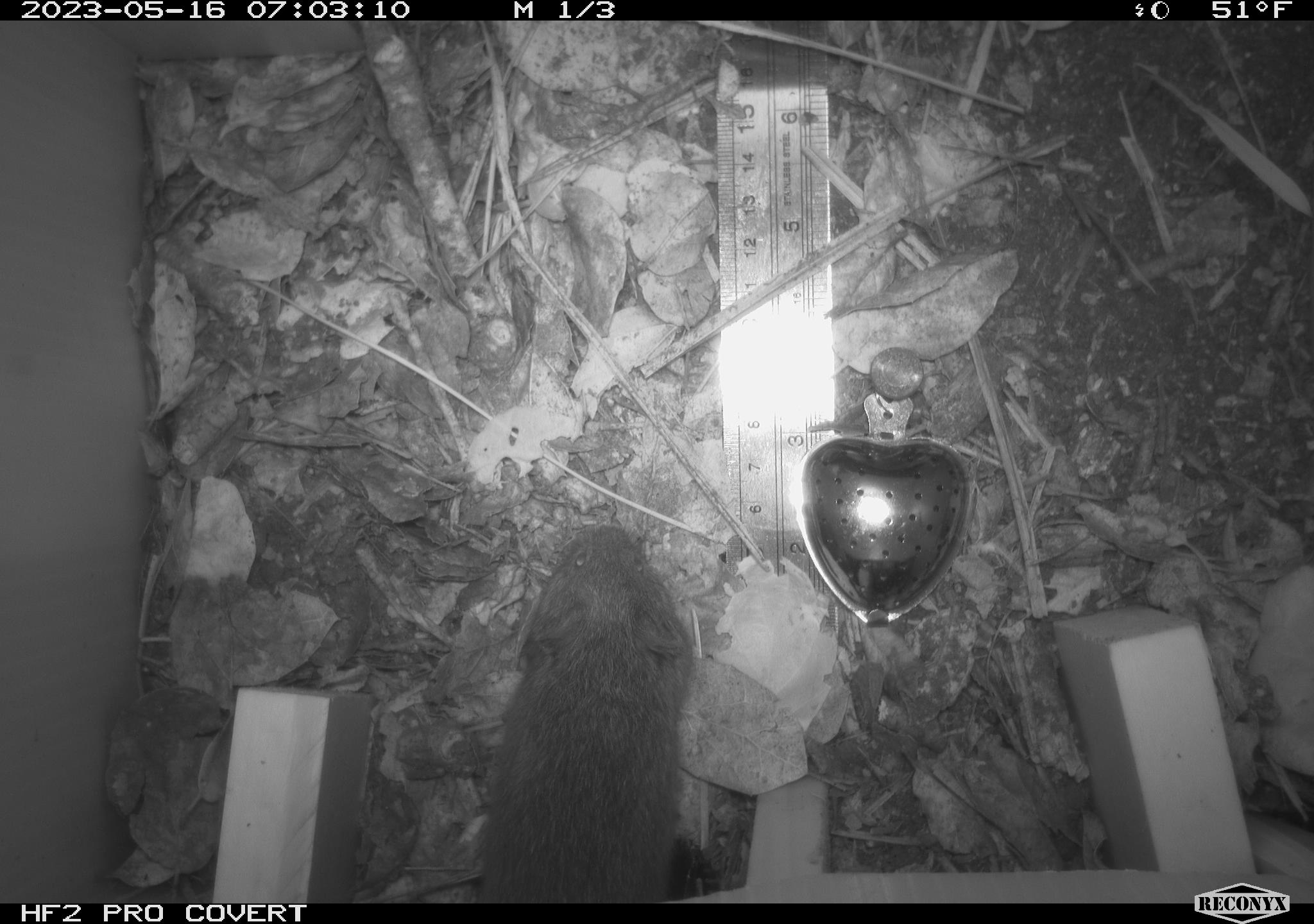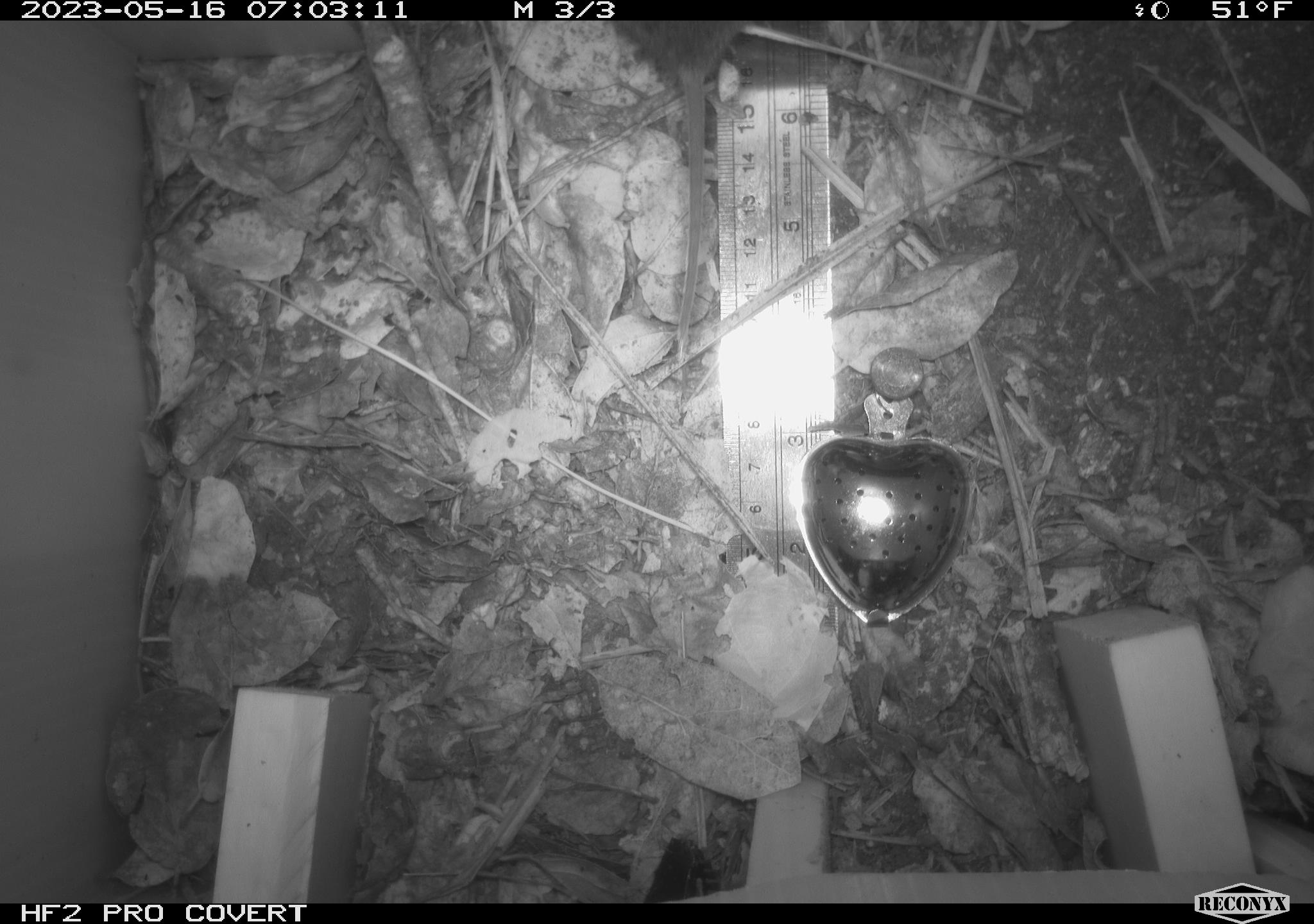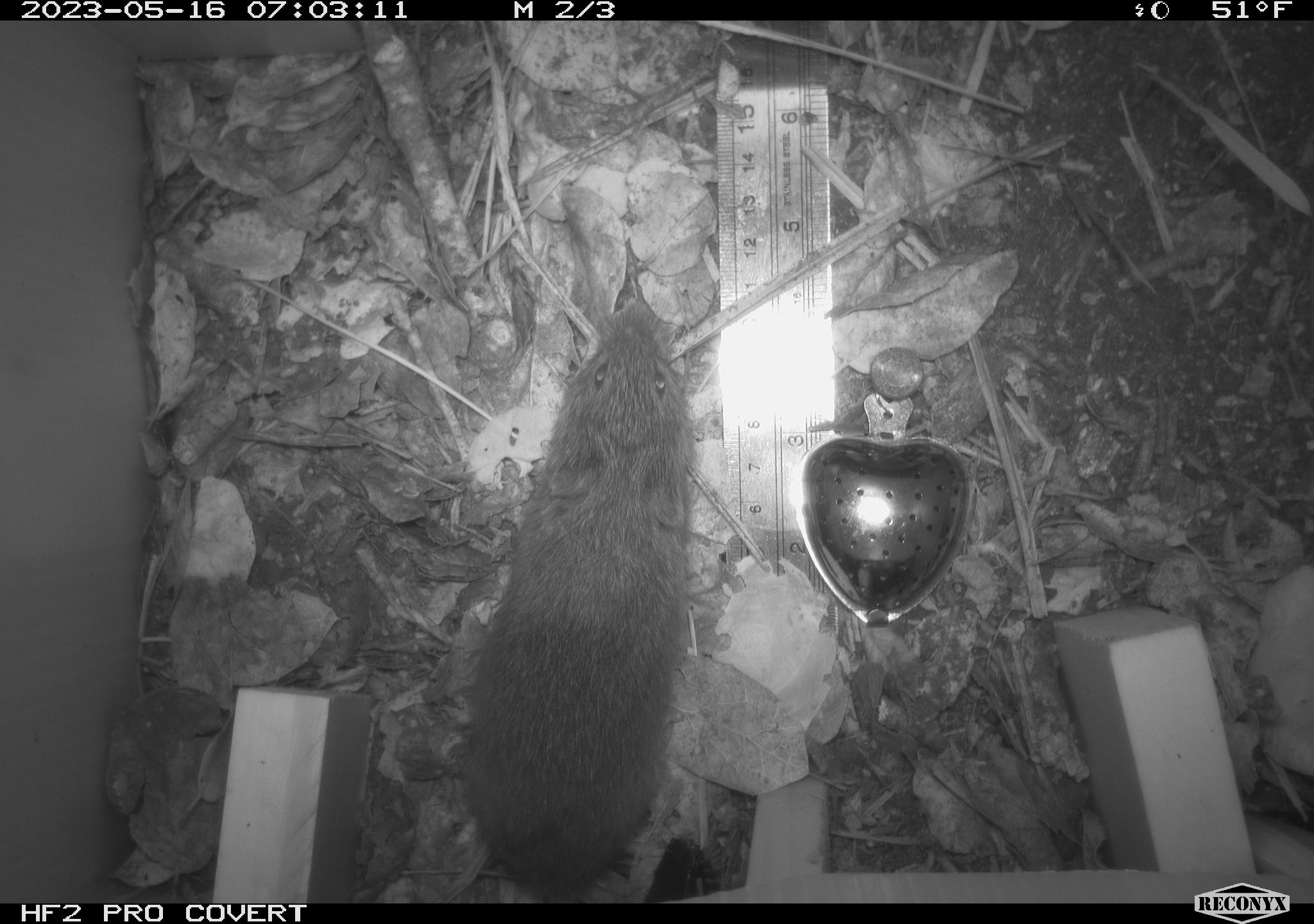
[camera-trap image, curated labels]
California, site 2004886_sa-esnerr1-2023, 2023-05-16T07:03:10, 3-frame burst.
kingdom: Animalia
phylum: Chordata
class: Mammalia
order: Rodentia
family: Cricetidae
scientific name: Cricetidae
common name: hamsters, voles, lemmings, and allies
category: cricetidae family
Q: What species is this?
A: Cricetidae family (hamsters, voles, lemmings, and allies) (Cricetidae).